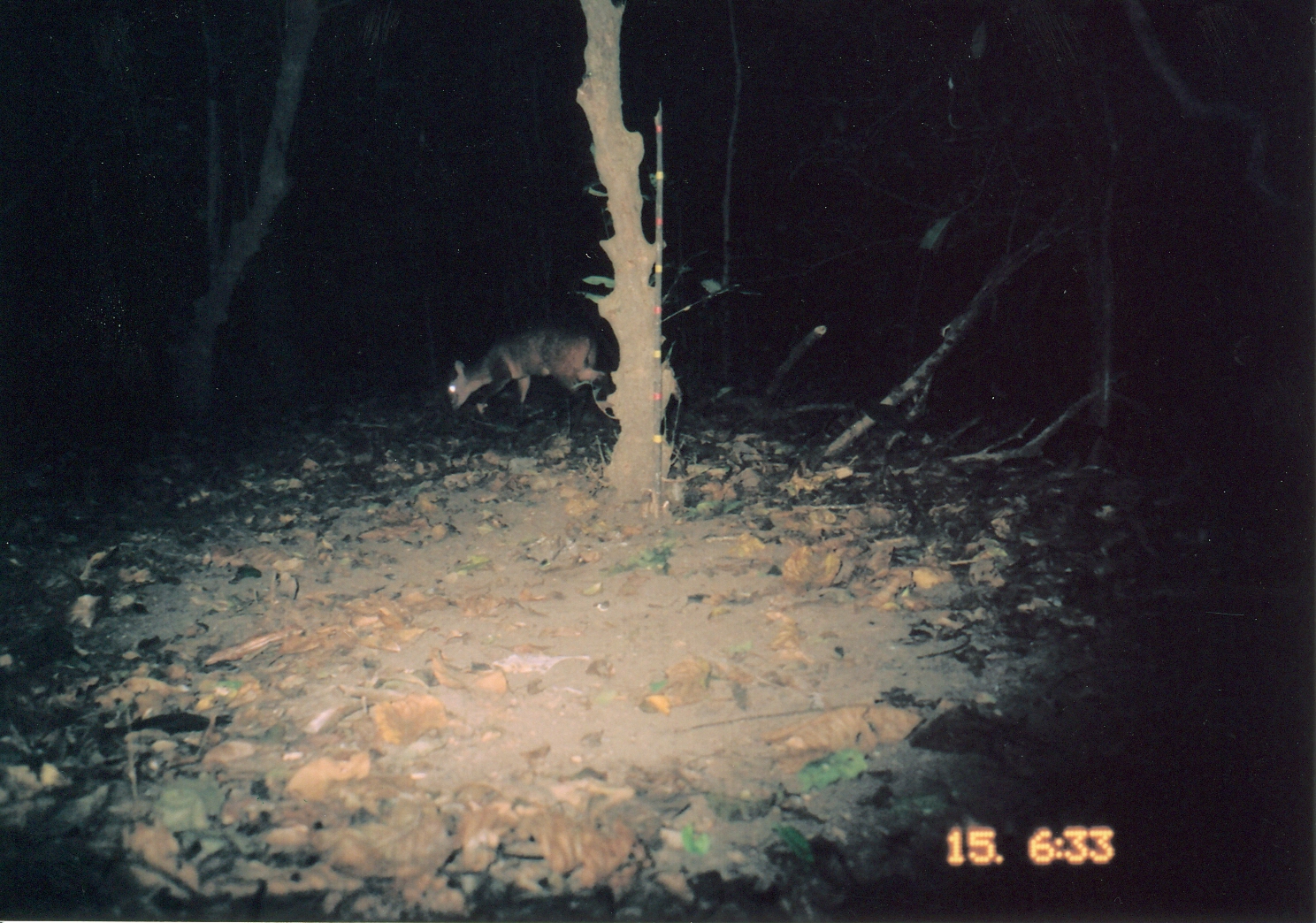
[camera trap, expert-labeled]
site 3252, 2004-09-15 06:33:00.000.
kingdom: Animalia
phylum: Chordata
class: Mammalia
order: Artiodactyla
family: Bovidae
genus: Cephalophus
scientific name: Cephalophus harveyi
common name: harvey's duiker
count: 1